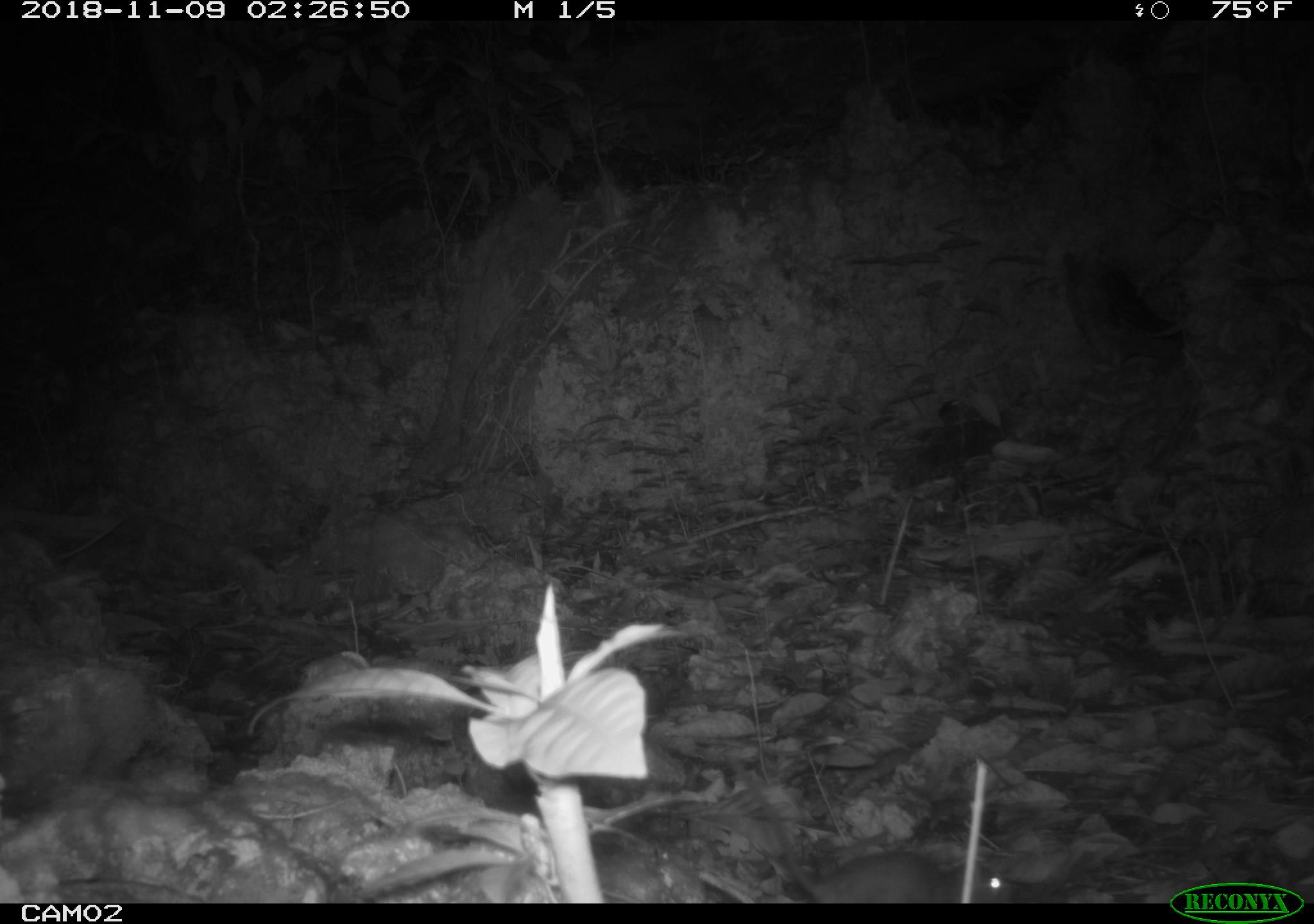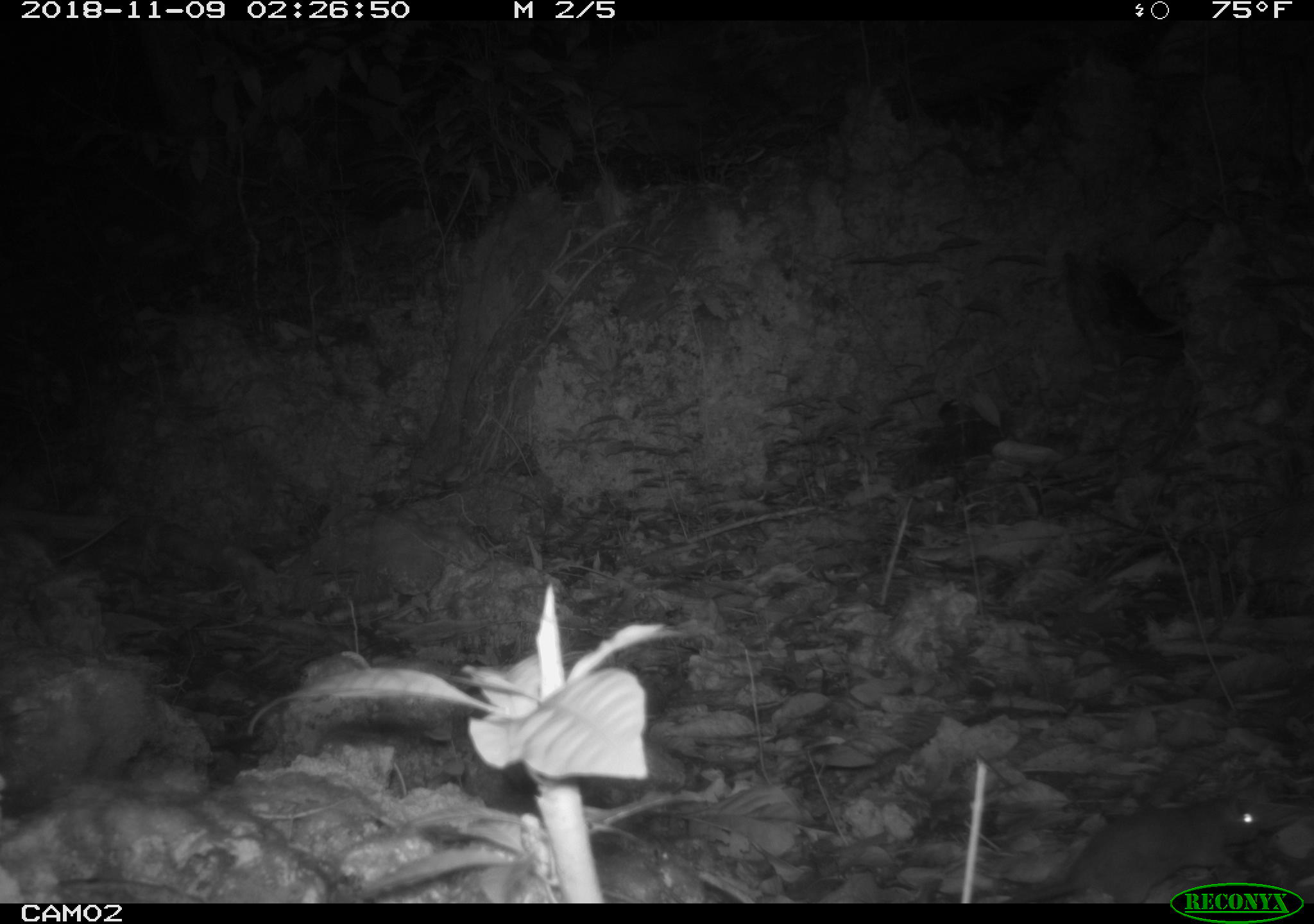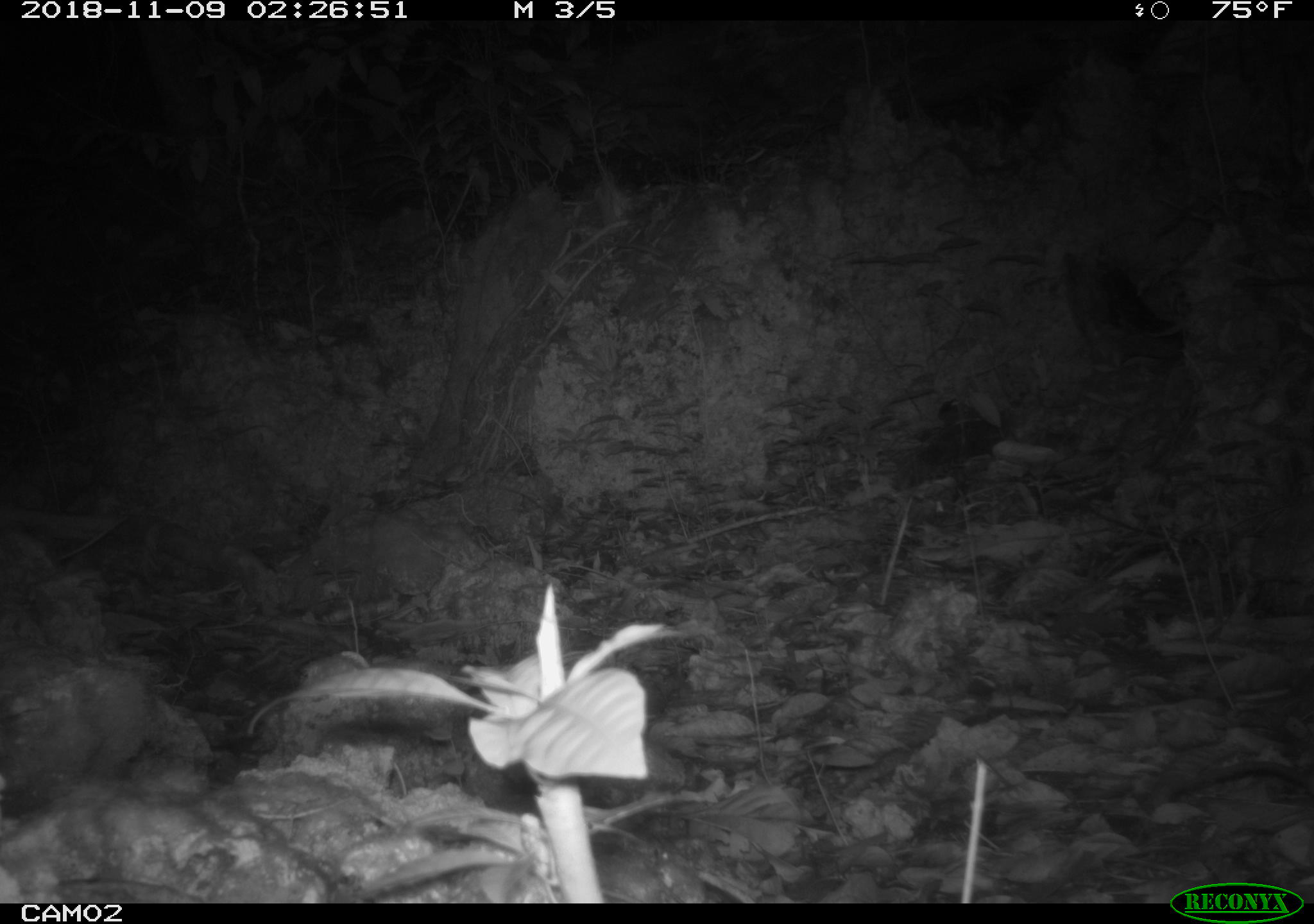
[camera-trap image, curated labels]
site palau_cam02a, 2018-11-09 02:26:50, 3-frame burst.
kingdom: Animalia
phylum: Chordata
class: Mammalia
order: Rodentia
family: Muridae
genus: Rattus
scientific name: Rattus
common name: rat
Rat (Rattus).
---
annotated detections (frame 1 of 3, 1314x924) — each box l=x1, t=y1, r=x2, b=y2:
rat: l=724, t=771, r=1011, b=904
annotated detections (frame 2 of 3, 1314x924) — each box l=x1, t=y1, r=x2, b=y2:
rat: l=1004, t=785, r=1275, b=902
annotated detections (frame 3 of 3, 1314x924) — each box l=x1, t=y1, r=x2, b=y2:
rat: l=1168, t=758, r=1314, b=800